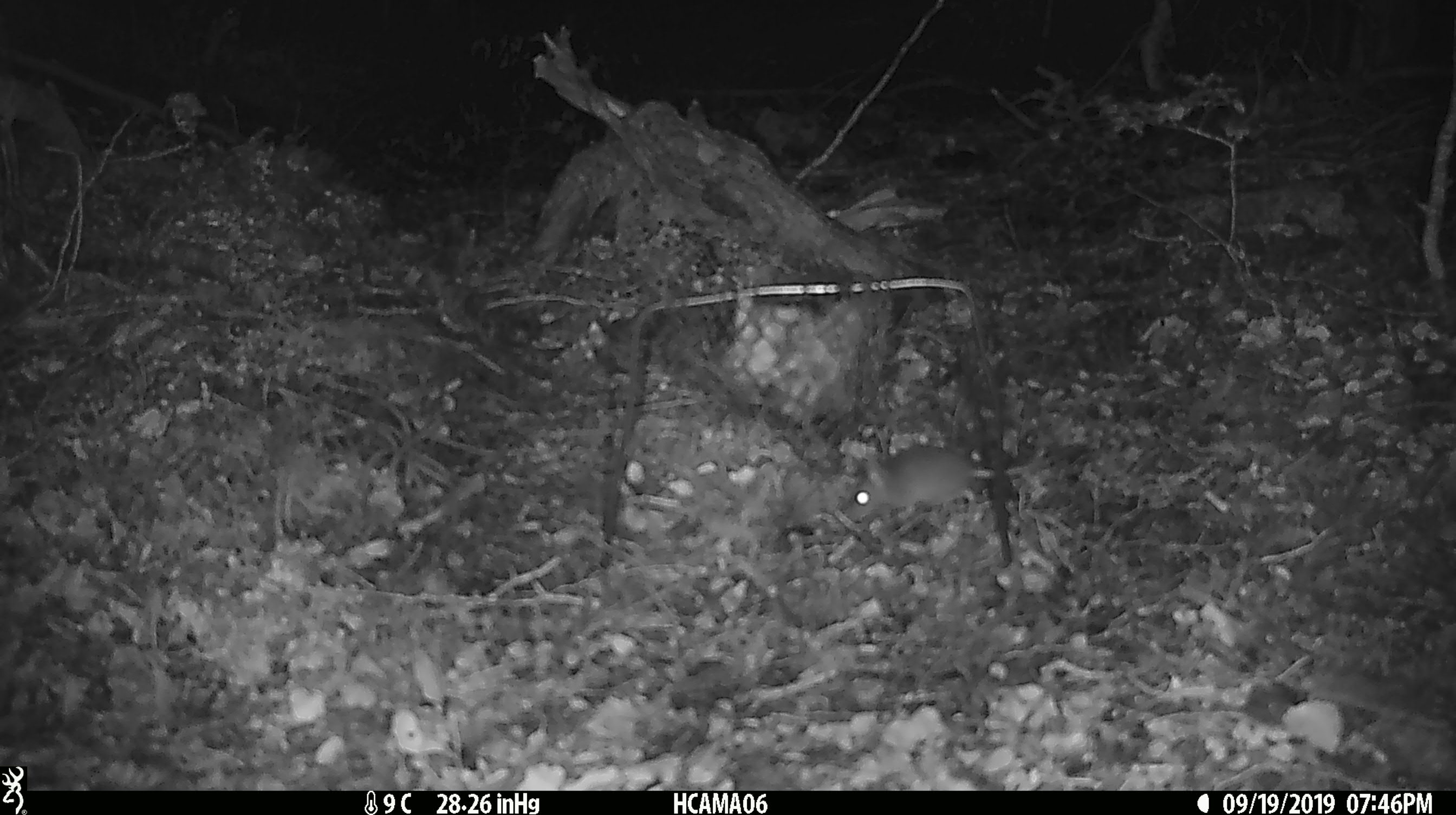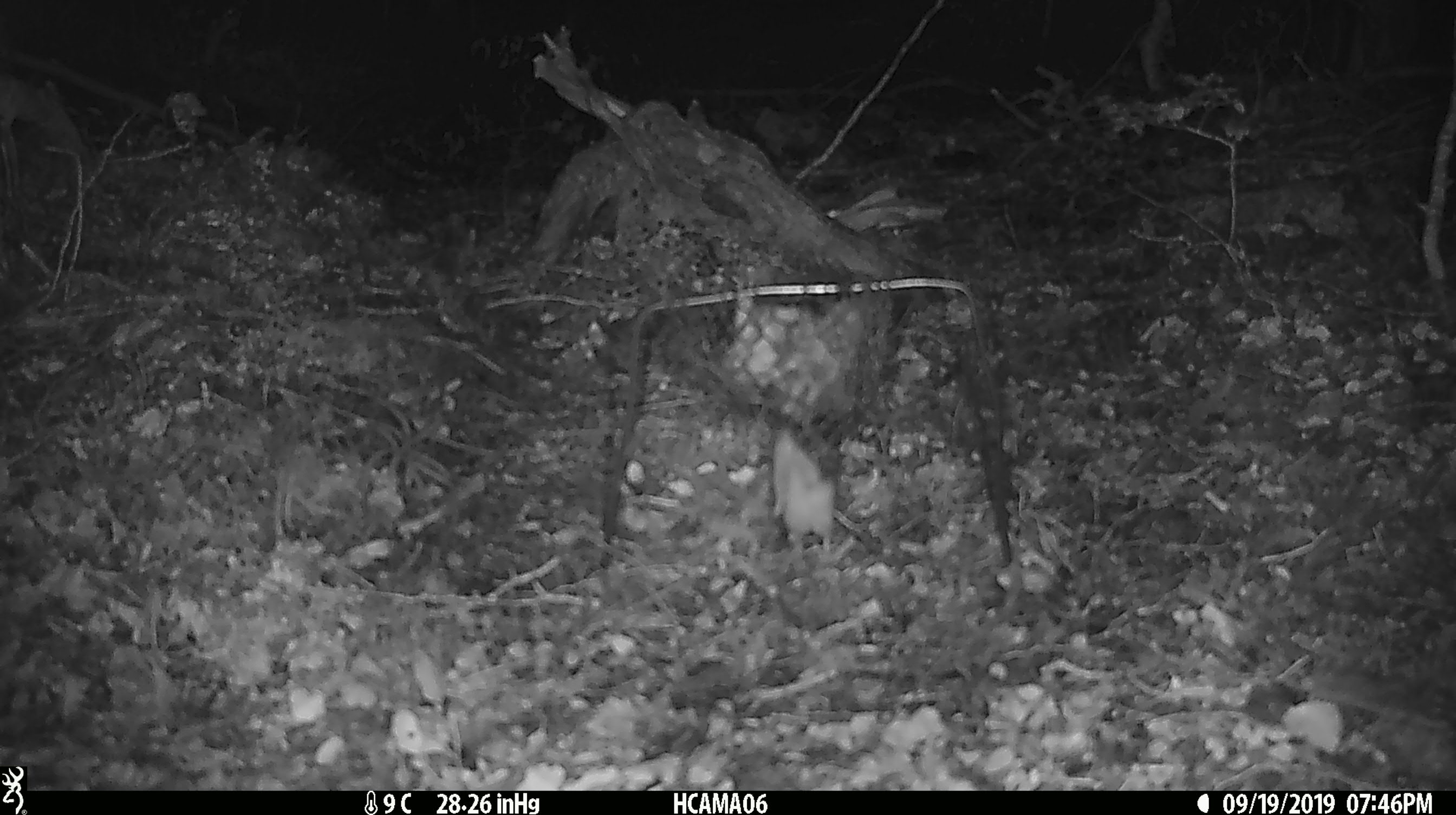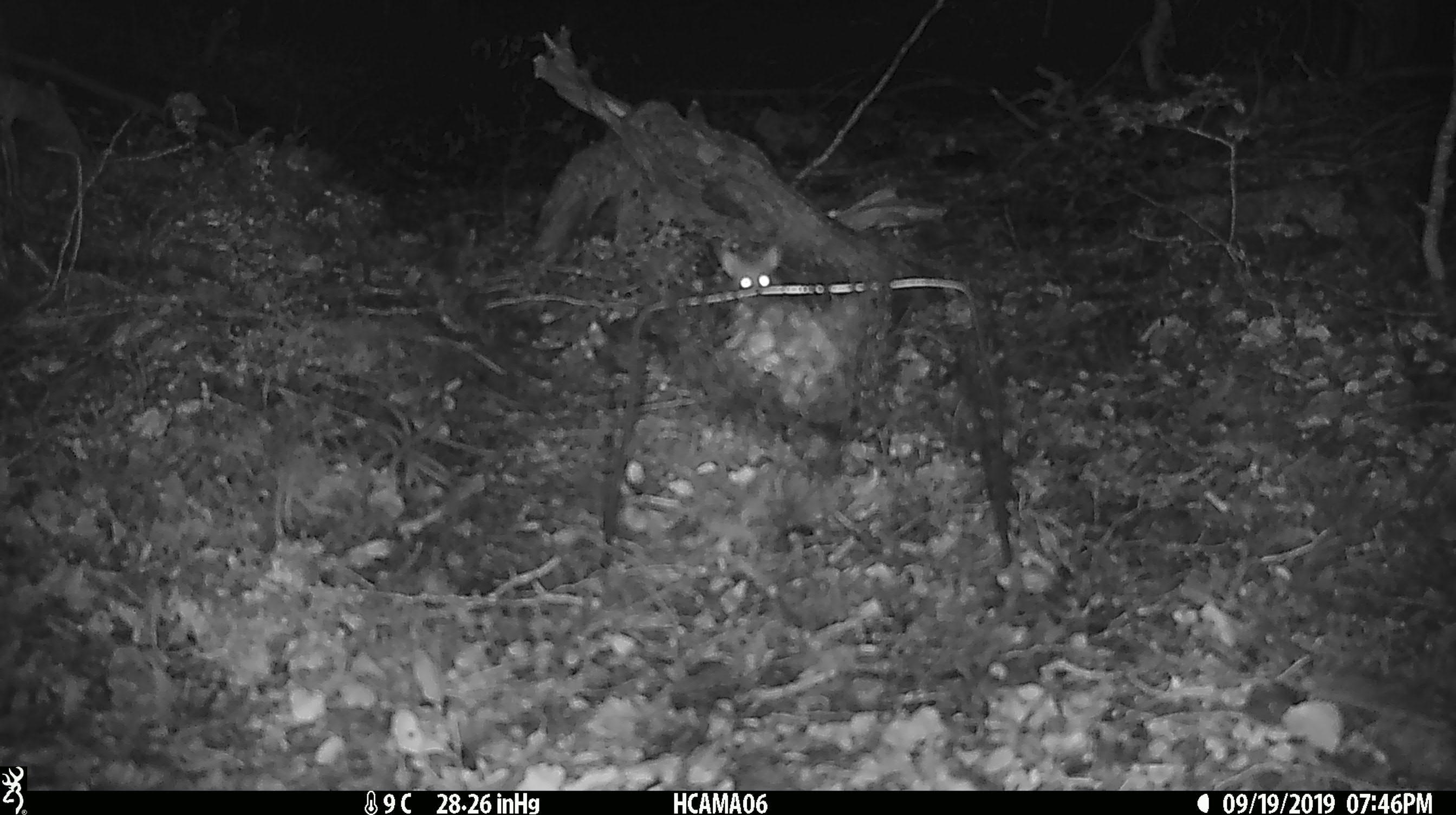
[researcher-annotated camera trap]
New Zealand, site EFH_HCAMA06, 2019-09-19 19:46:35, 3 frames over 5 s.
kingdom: Animalia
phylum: Chordata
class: Mammalia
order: Rodentia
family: Muridae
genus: Mus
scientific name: Mus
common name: mouse